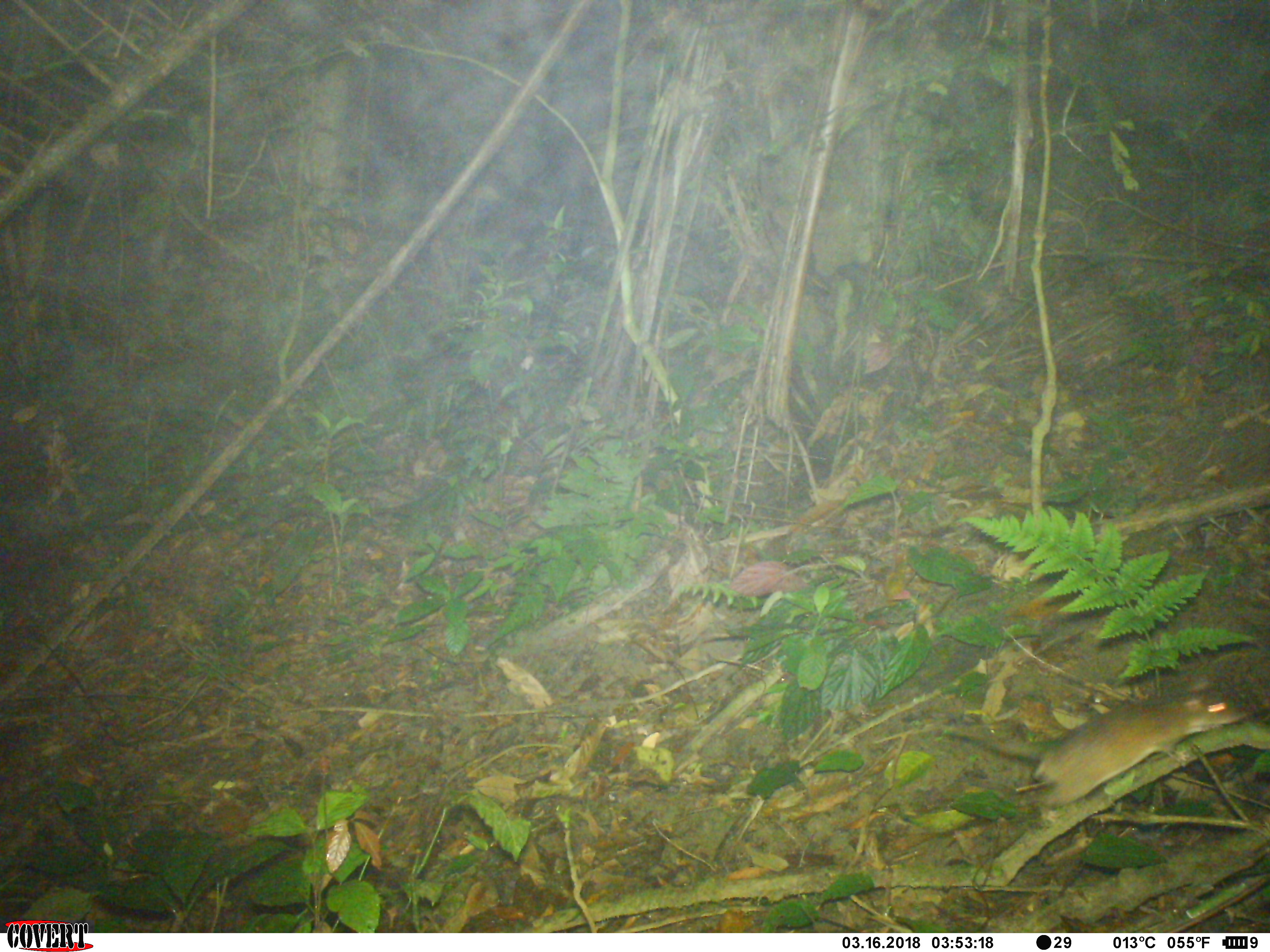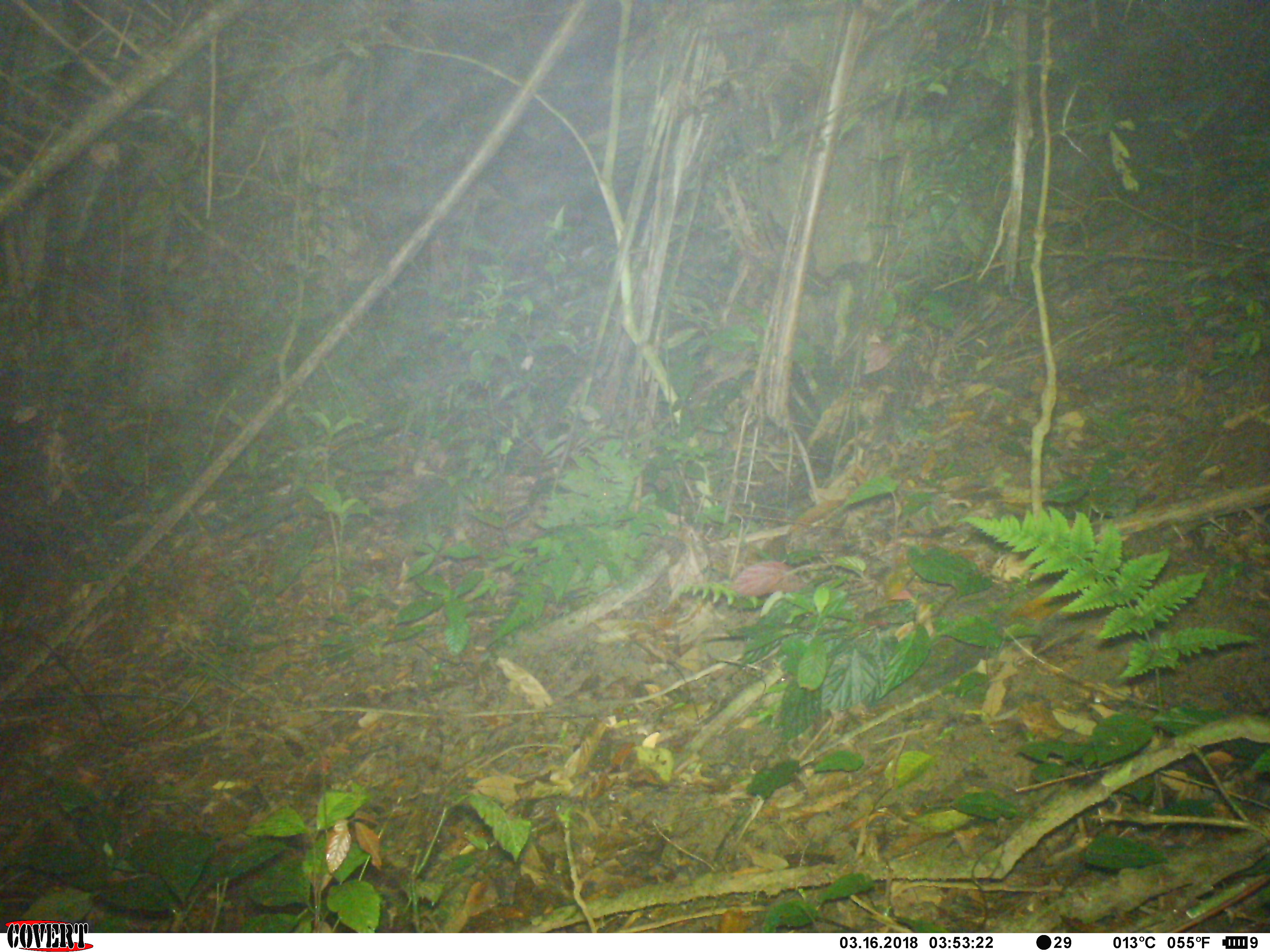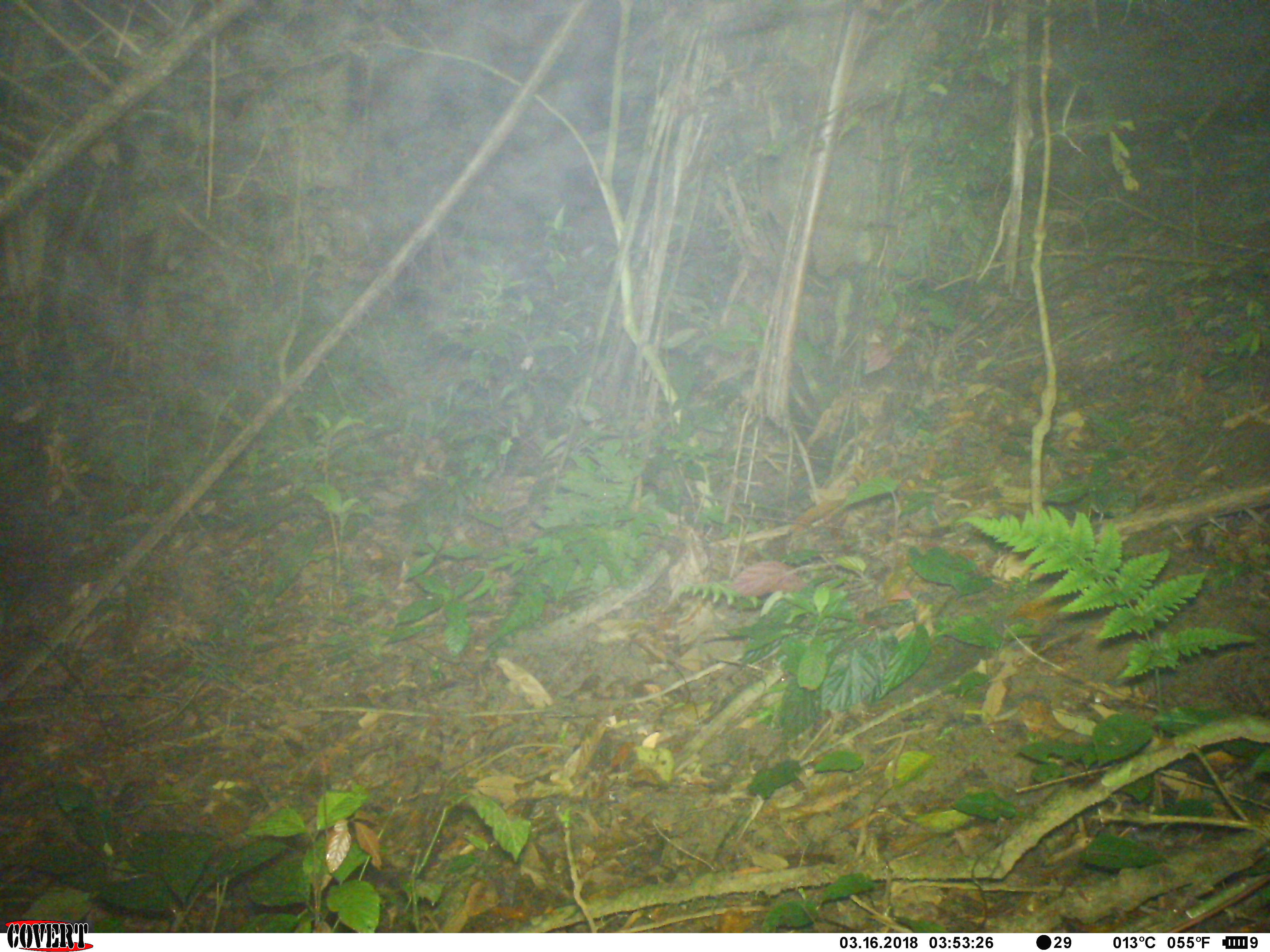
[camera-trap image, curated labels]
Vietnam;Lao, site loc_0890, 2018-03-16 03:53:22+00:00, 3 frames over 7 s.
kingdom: Animalia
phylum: Chordata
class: Mammalia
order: Rodentia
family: Muridae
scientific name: Muridae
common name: old-world mice and rats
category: unidentified murid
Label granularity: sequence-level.